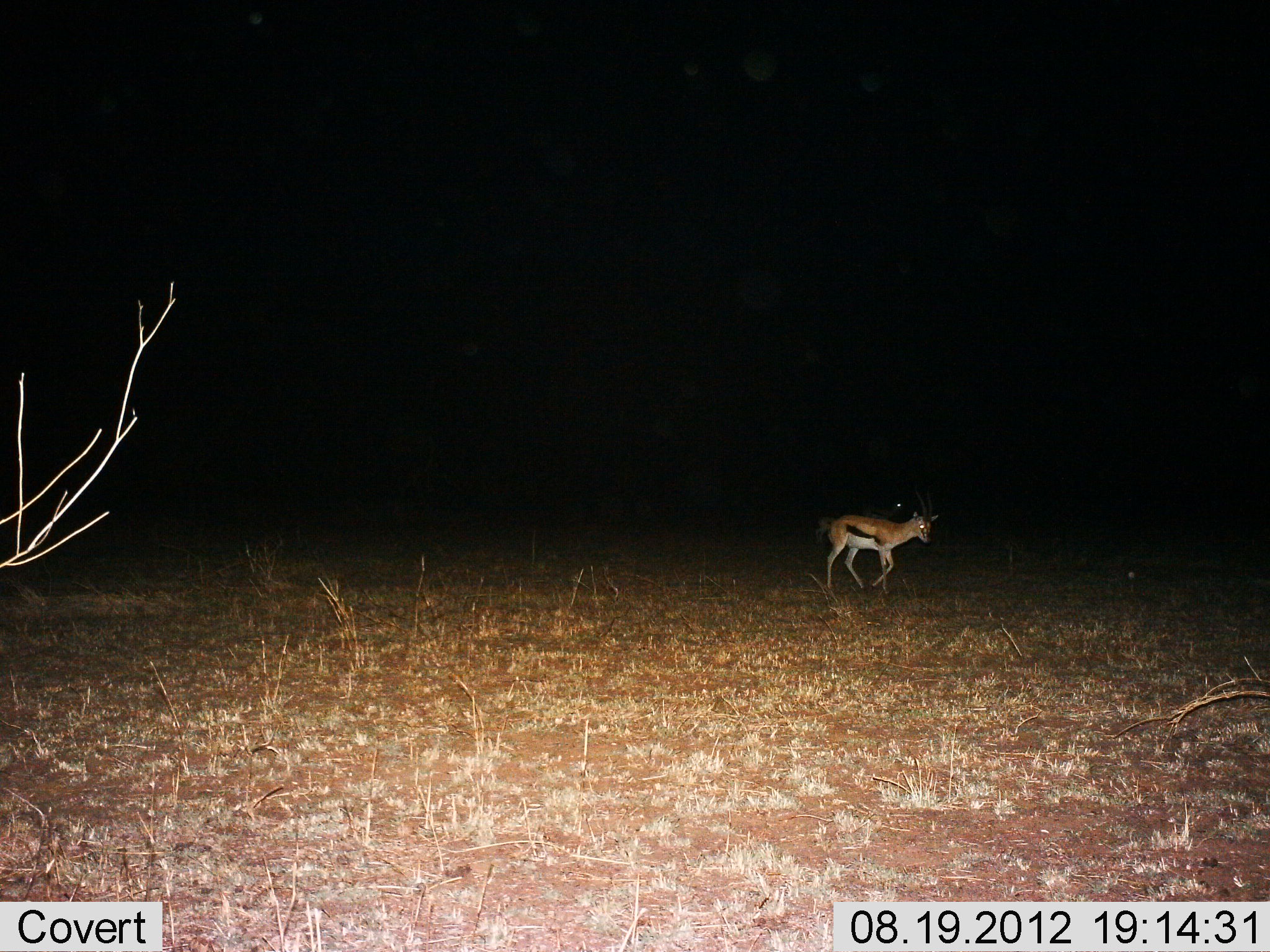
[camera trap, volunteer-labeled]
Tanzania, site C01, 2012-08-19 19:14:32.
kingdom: Animalia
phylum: Chordata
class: Mammalia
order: Artiodactyla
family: Bovidae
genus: Eudorcas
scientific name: Eudorcas thomsonii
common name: thomson's gazelle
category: gazellethomsons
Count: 1.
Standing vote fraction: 20%.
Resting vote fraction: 0%.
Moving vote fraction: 80%.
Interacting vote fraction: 0%.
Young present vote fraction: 10%.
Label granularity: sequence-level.